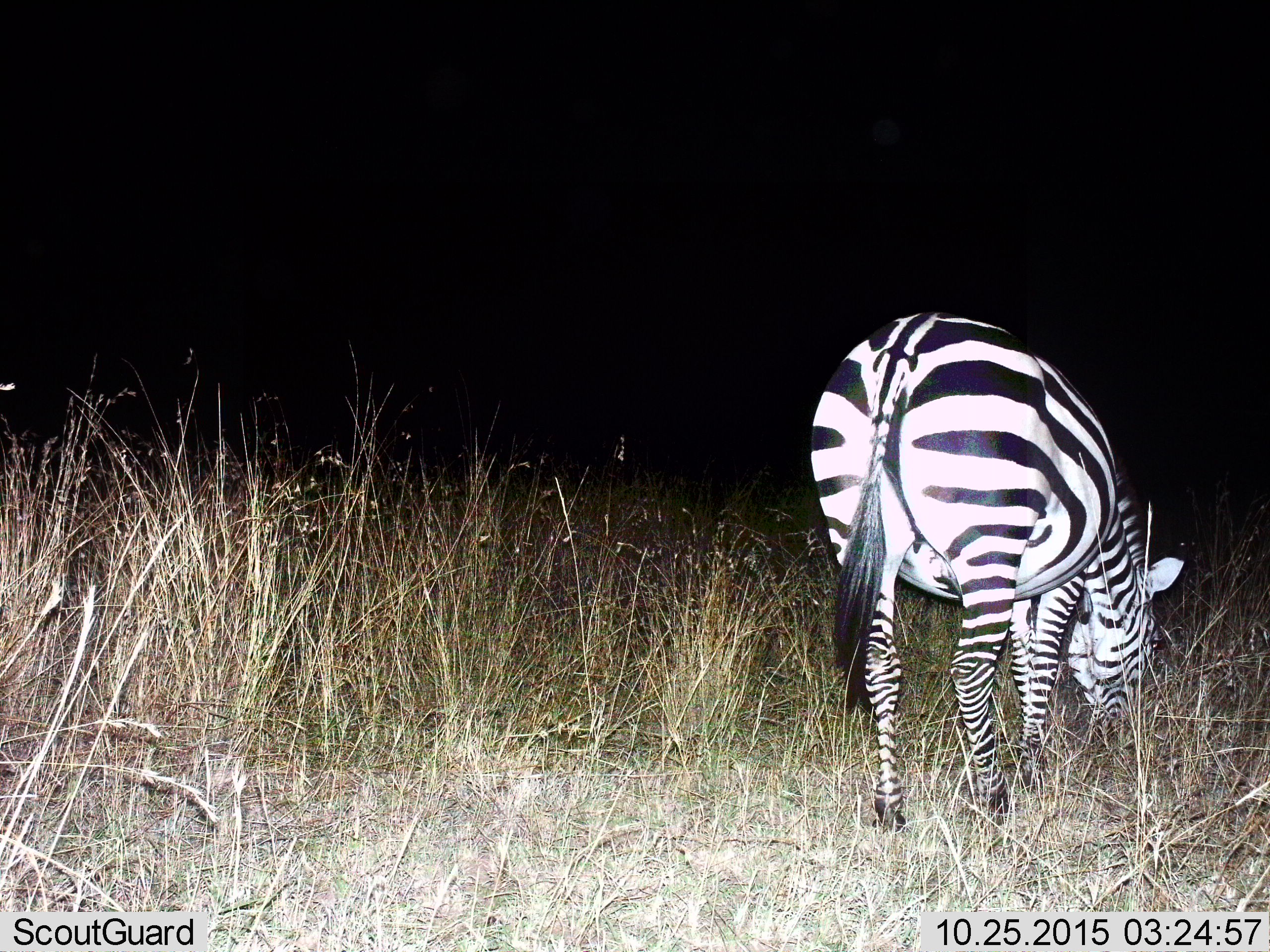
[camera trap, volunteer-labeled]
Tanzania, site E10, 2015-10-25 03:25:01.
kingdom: Animalia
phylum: Chordata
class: Mammalia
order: Perissodactyla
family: Equidae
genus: Equus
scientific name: Equus quagga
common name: plains zebra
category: zebra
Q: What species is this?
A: Zebra (plains zebra) (Equus quagga).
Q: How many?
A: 1.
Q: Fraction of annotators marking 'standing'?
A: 18%.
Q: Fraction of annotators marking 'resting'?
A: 0%.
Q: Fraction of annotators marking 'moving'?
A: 0%.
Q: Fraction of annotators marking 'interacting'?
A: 0%.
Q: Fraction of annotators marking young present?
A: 0%.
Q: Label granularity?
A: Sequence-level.